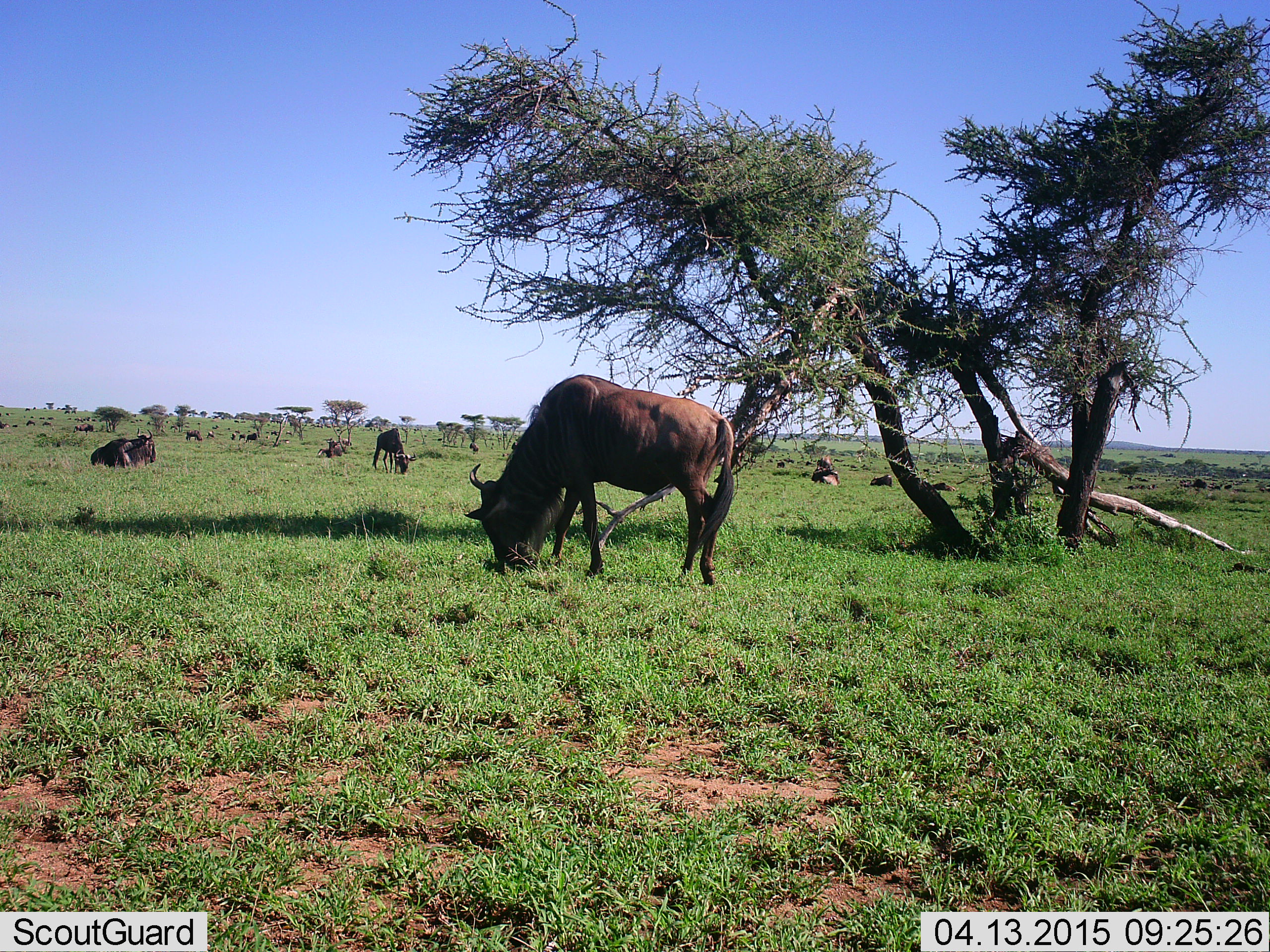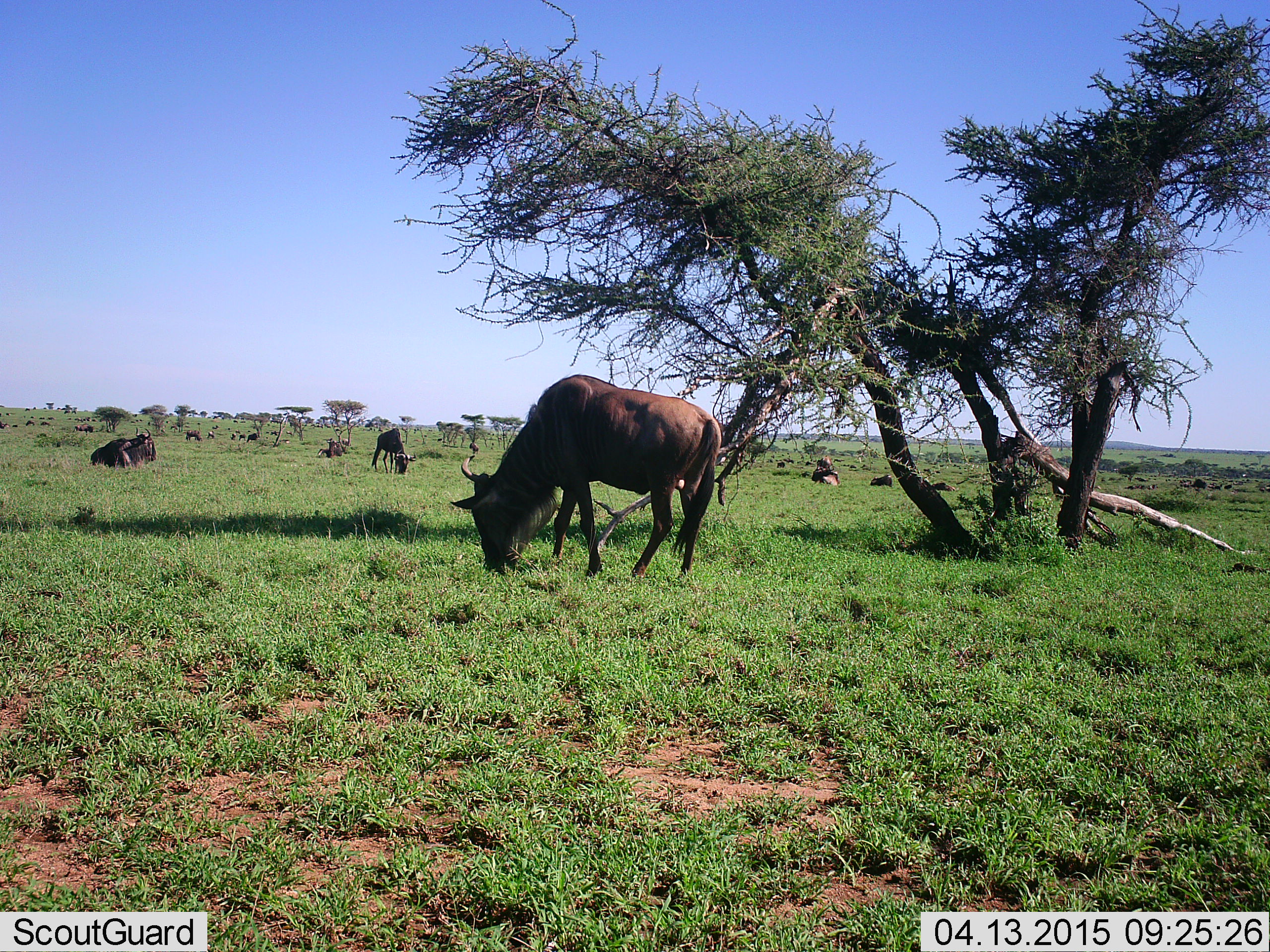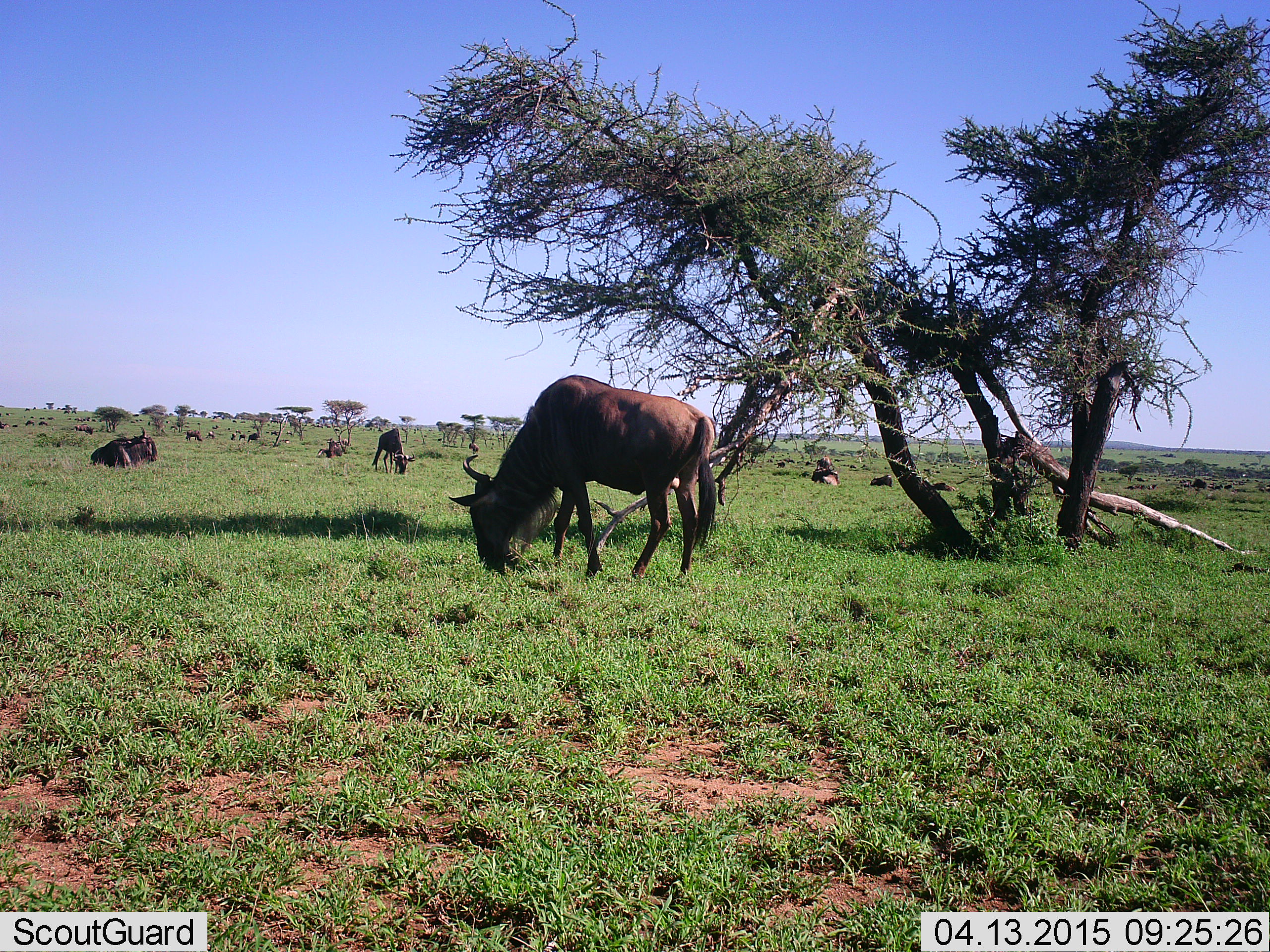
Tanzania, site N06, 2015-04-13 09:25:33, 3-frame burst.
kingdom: Animalia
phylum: Chordata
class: Mammalia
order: Artiodactyla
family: Bovidae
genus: Connochaetes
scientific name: Connochaetes taurinus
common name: blue wildebeest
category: wildebeest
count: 11-50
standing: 40%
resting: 70%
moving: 30%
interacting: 0%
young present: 0%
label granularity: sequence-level